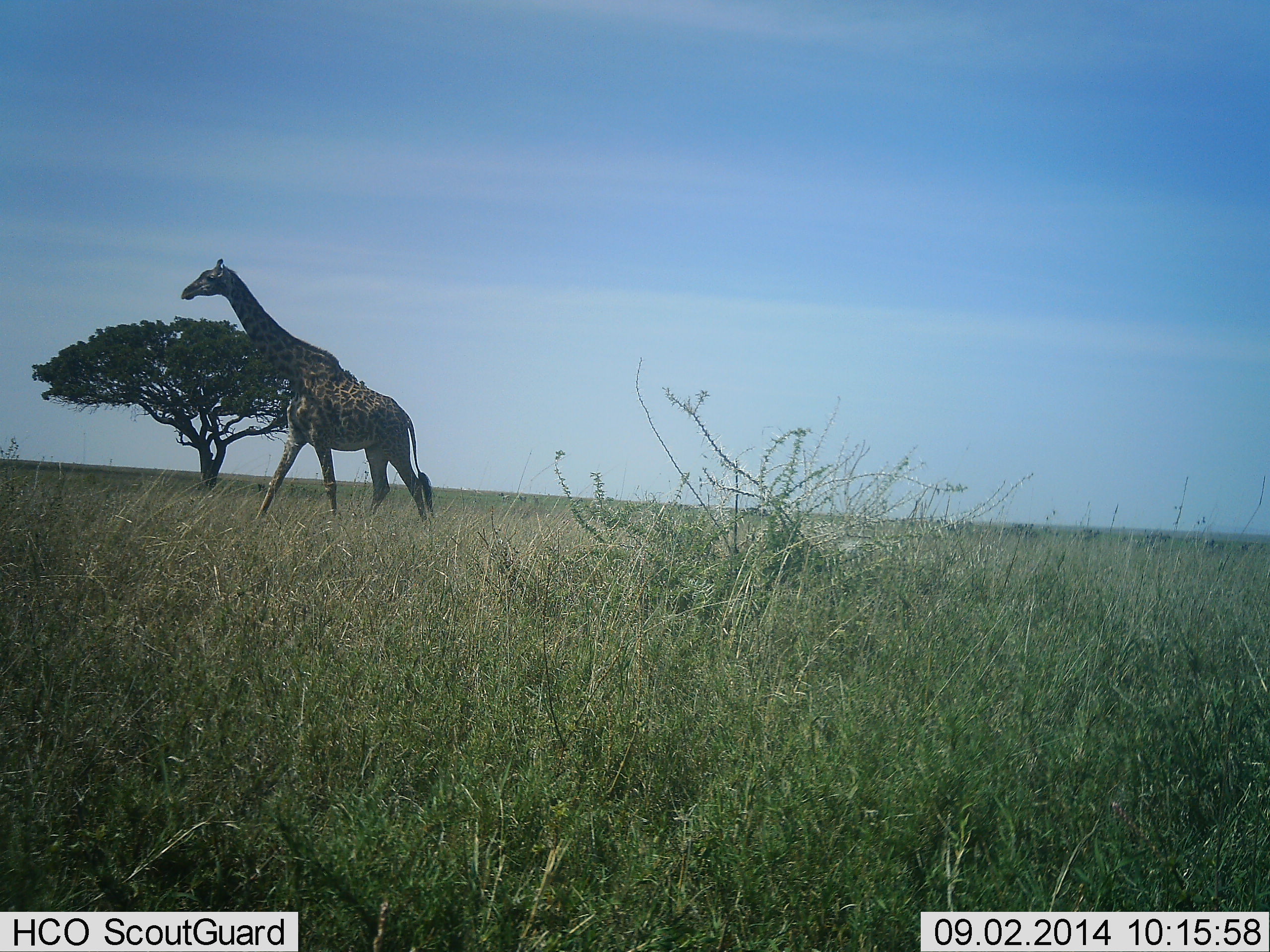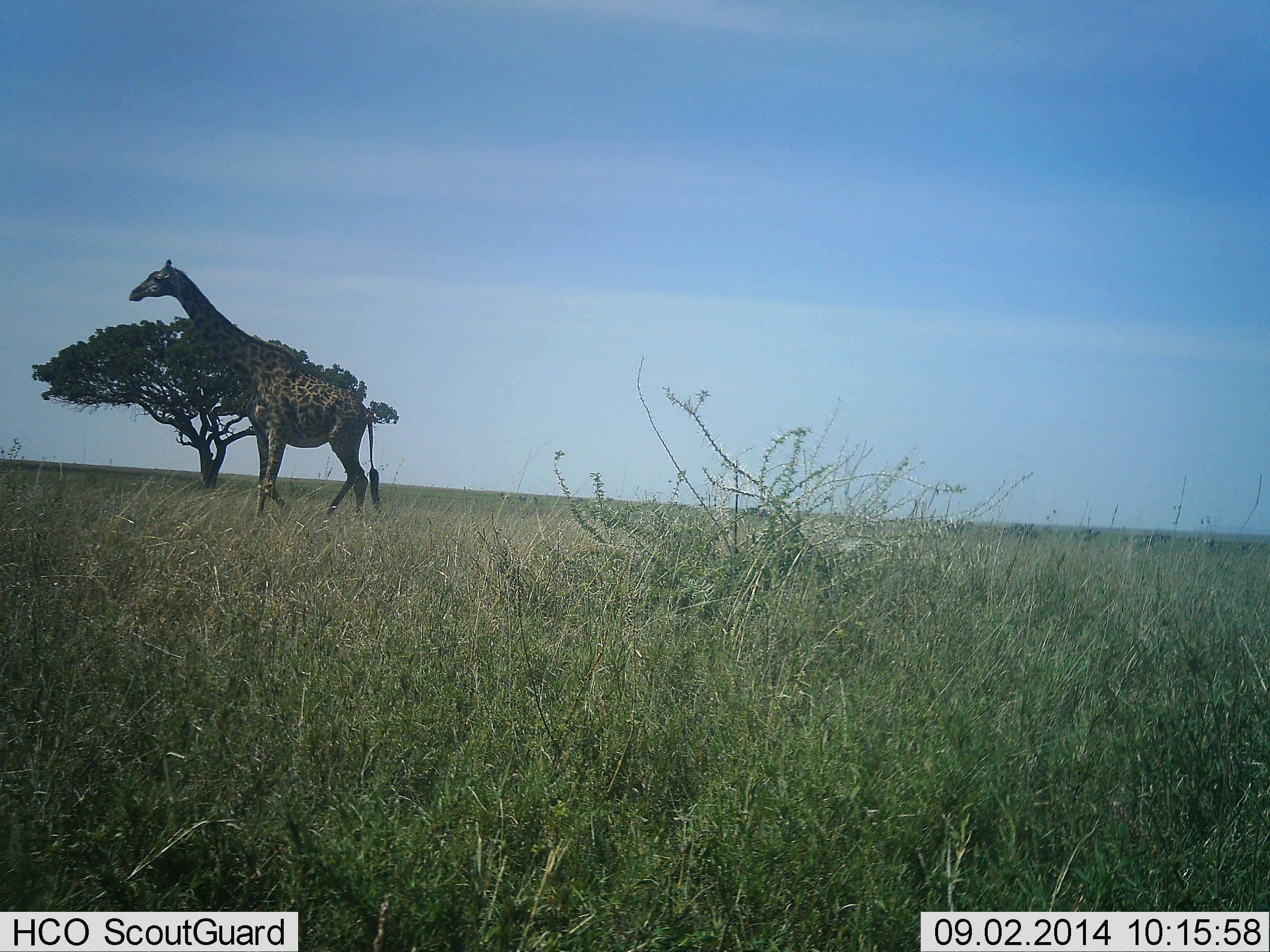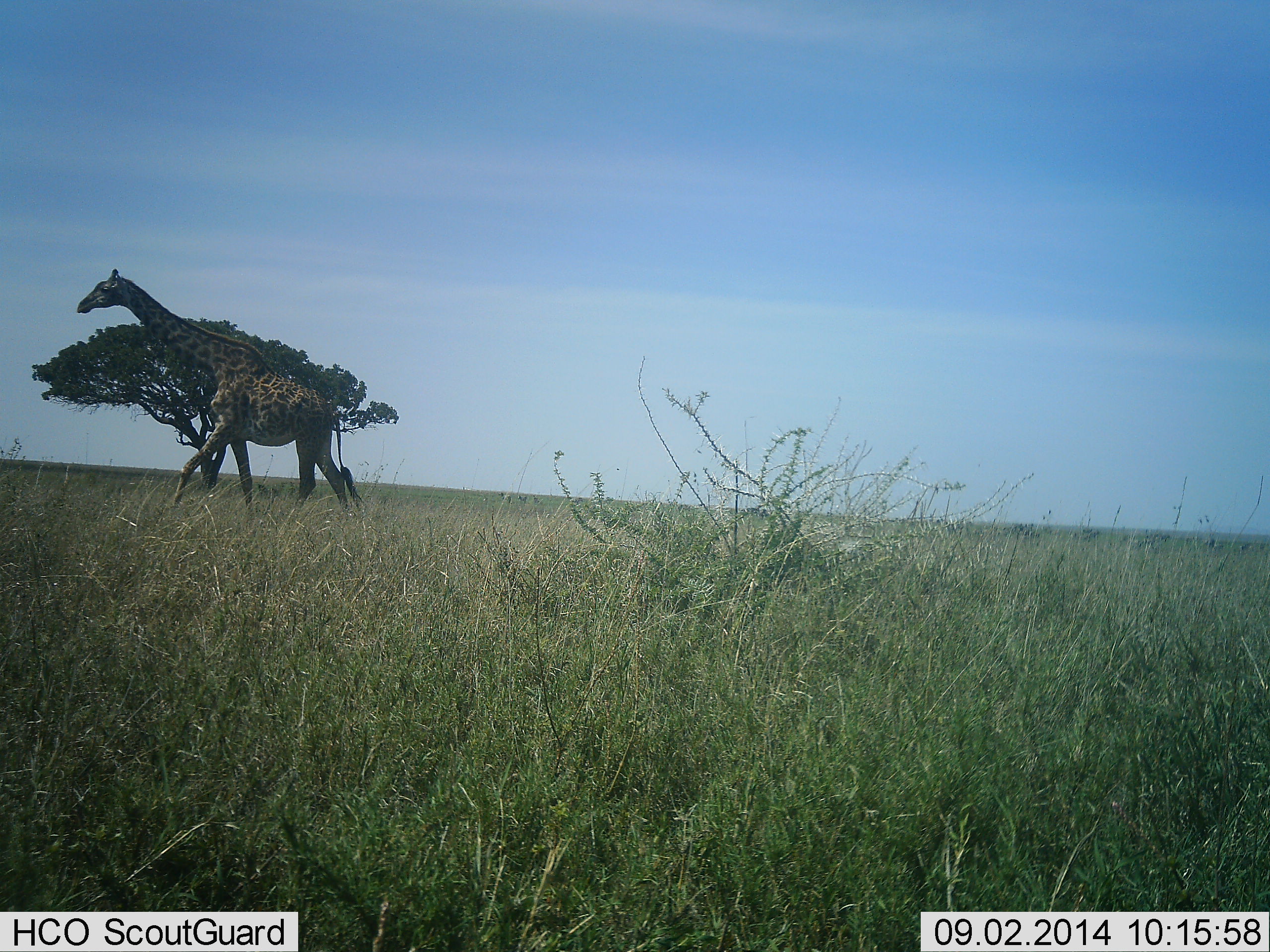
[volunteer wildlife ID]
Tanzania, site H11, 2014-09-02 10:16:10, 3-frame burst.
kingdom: Animalia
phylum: Chordata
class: Mammalia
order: Artiodactyla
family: Giraffidae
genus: Giraffa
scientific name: Giraffa camelopardalis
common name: giraffe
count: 1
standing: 10%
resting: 0%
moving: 90%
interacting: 0%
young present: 0%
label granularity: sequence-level